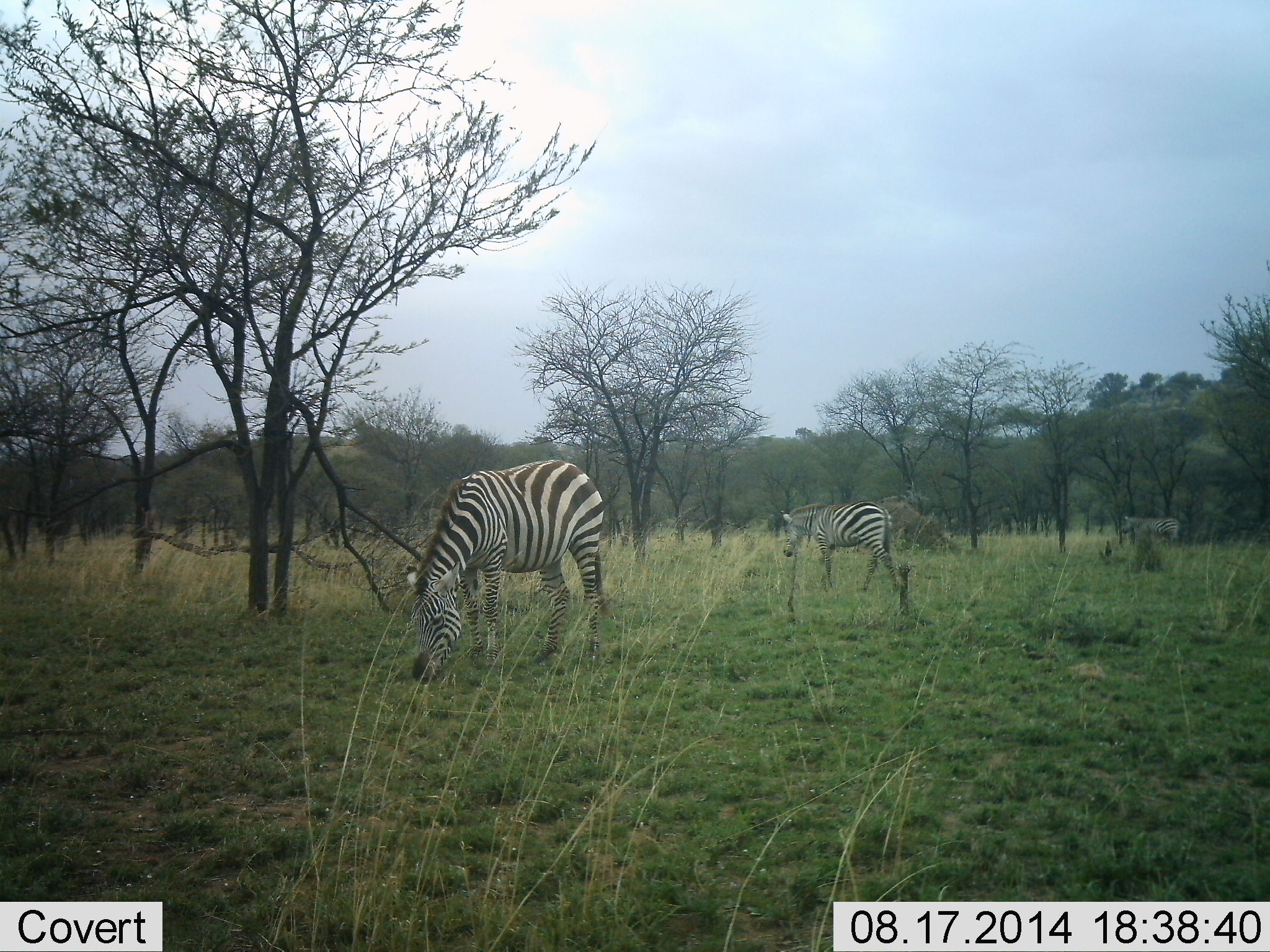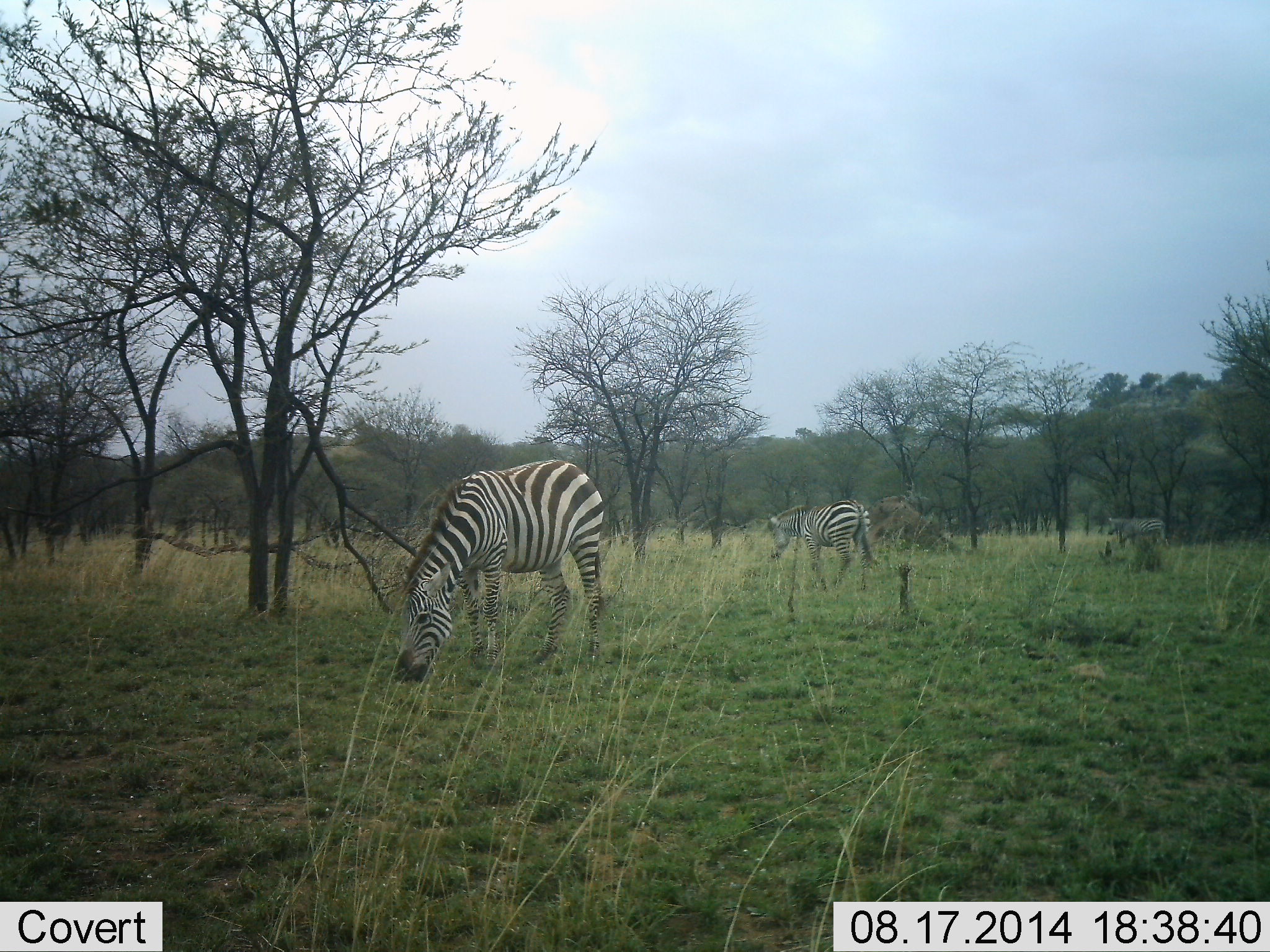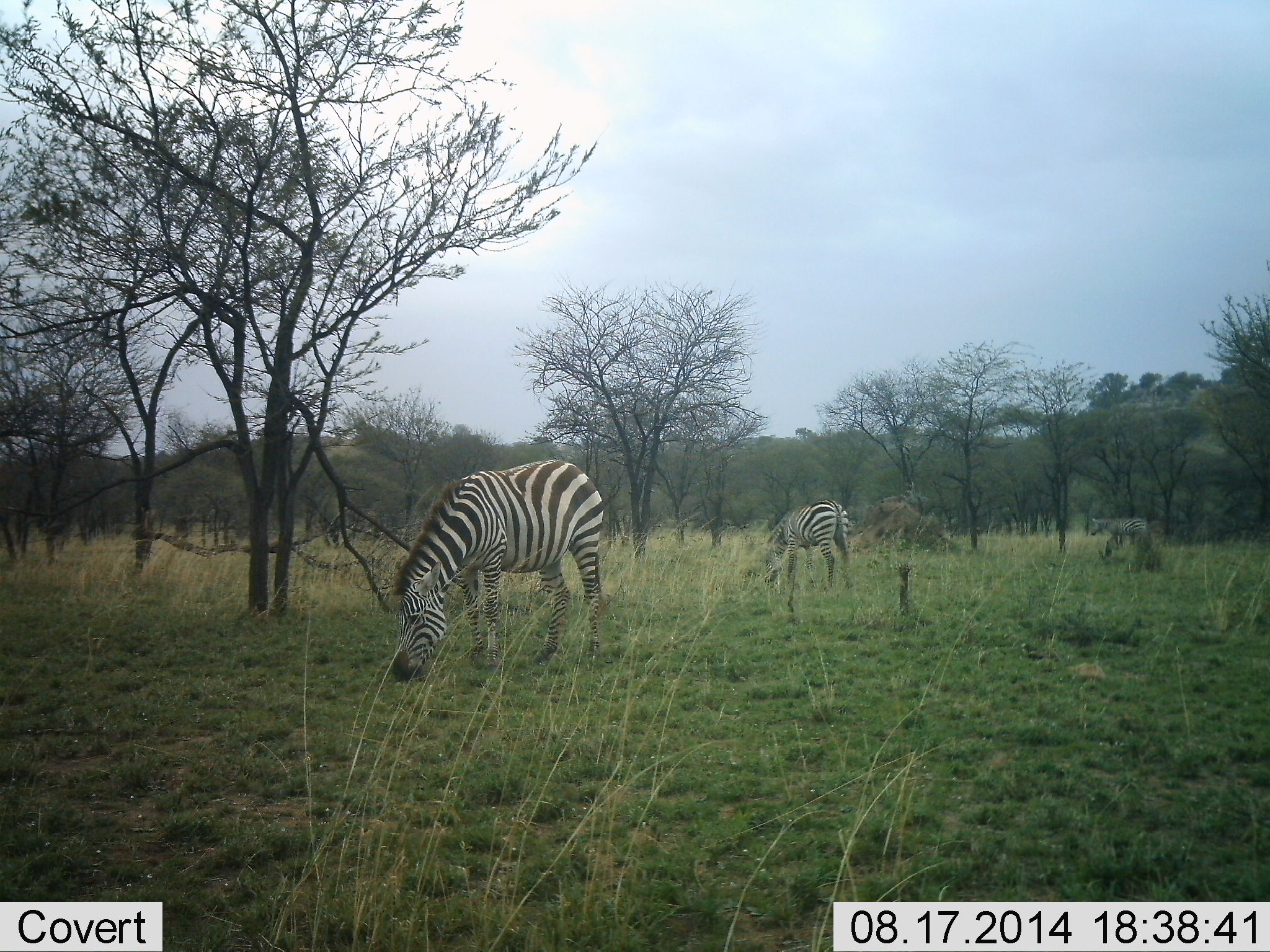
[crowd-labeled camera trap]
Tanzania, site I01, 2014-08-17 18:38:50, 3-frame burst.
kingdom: Animalia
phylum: Chordata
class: Mammalia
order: Perissodactyla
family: Equidae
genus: Equus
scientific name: Equus quagga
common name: plains zebra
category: zebra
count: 3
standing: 9%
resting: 0%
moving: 64%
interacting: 0%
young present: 0%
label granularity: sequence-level